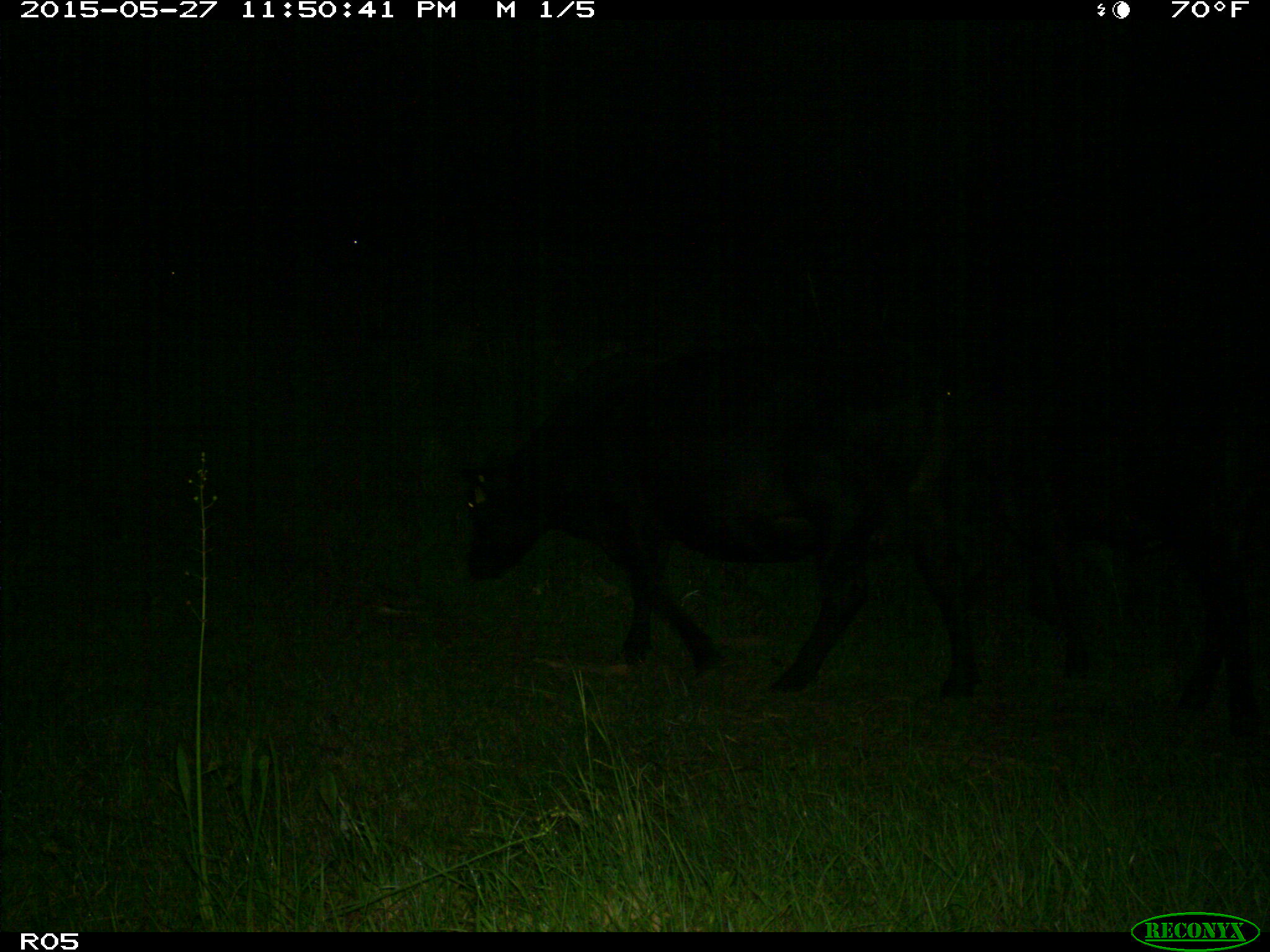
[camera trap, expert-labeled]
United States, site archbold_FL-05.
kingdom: Animalia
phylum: Chordata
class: Mammalia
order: Artiodactyla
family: Bovidae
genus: Bos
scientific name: Bos taurus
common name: domestic cow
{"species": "Bos taurus (domestic cow)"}